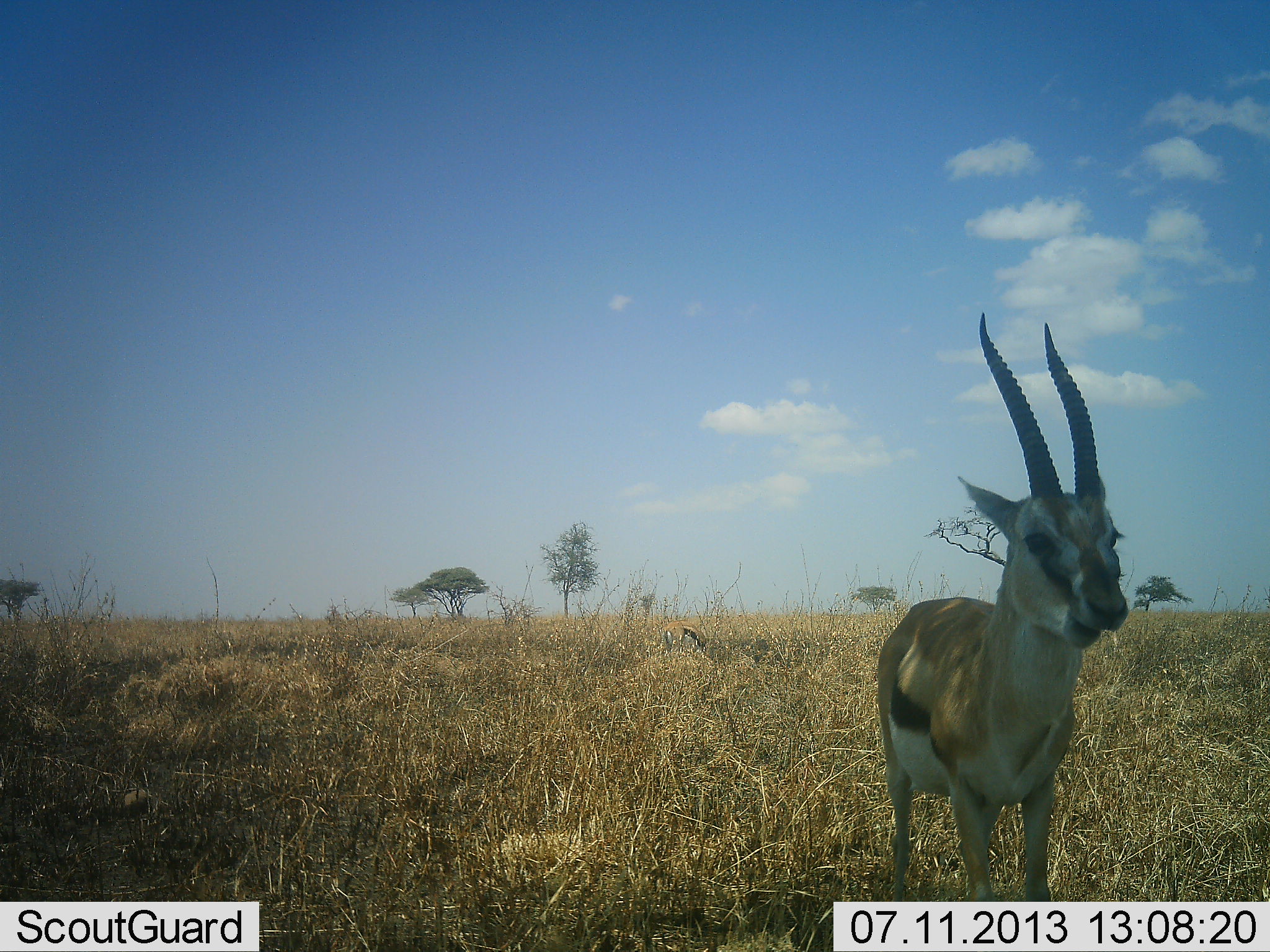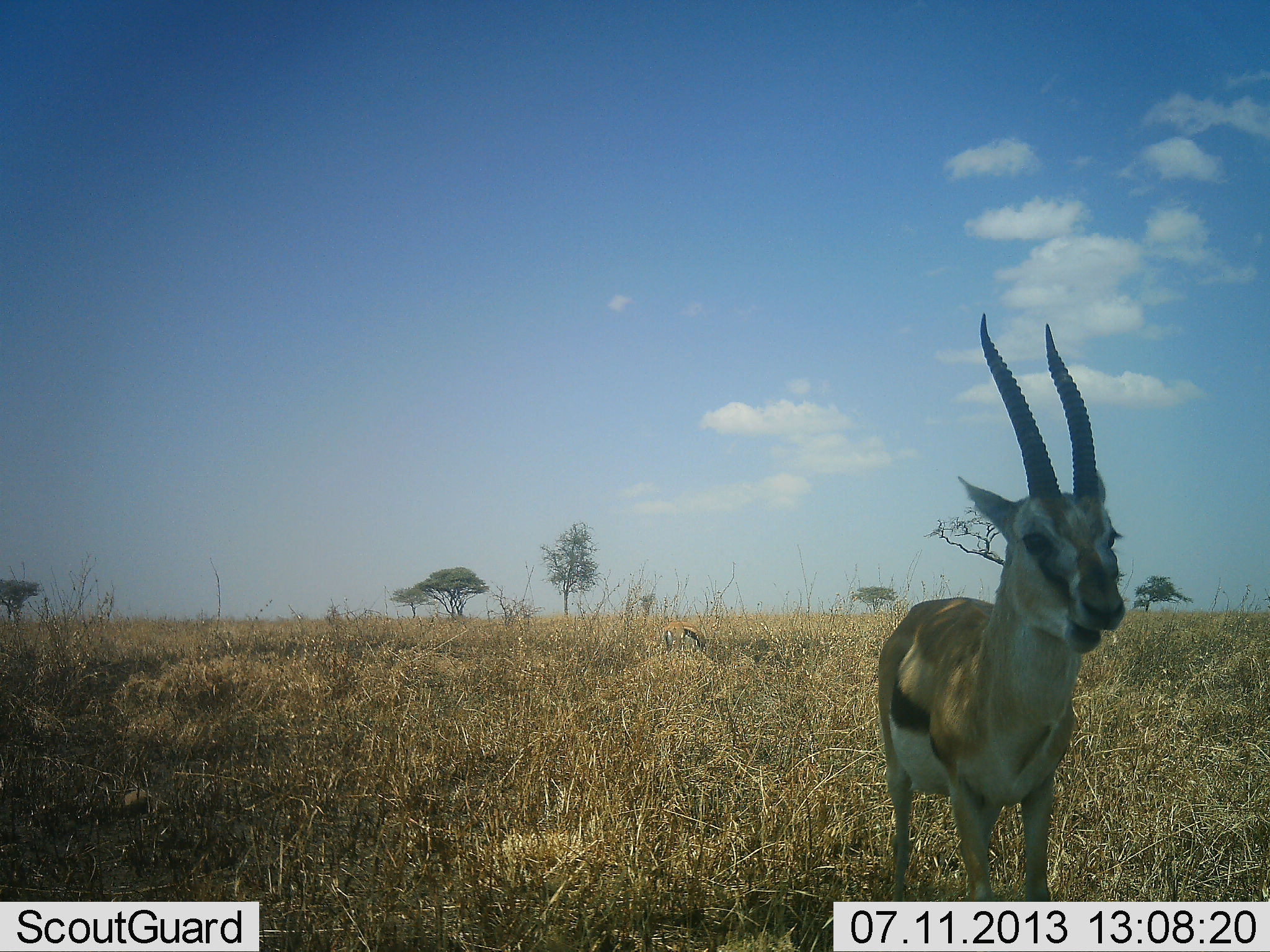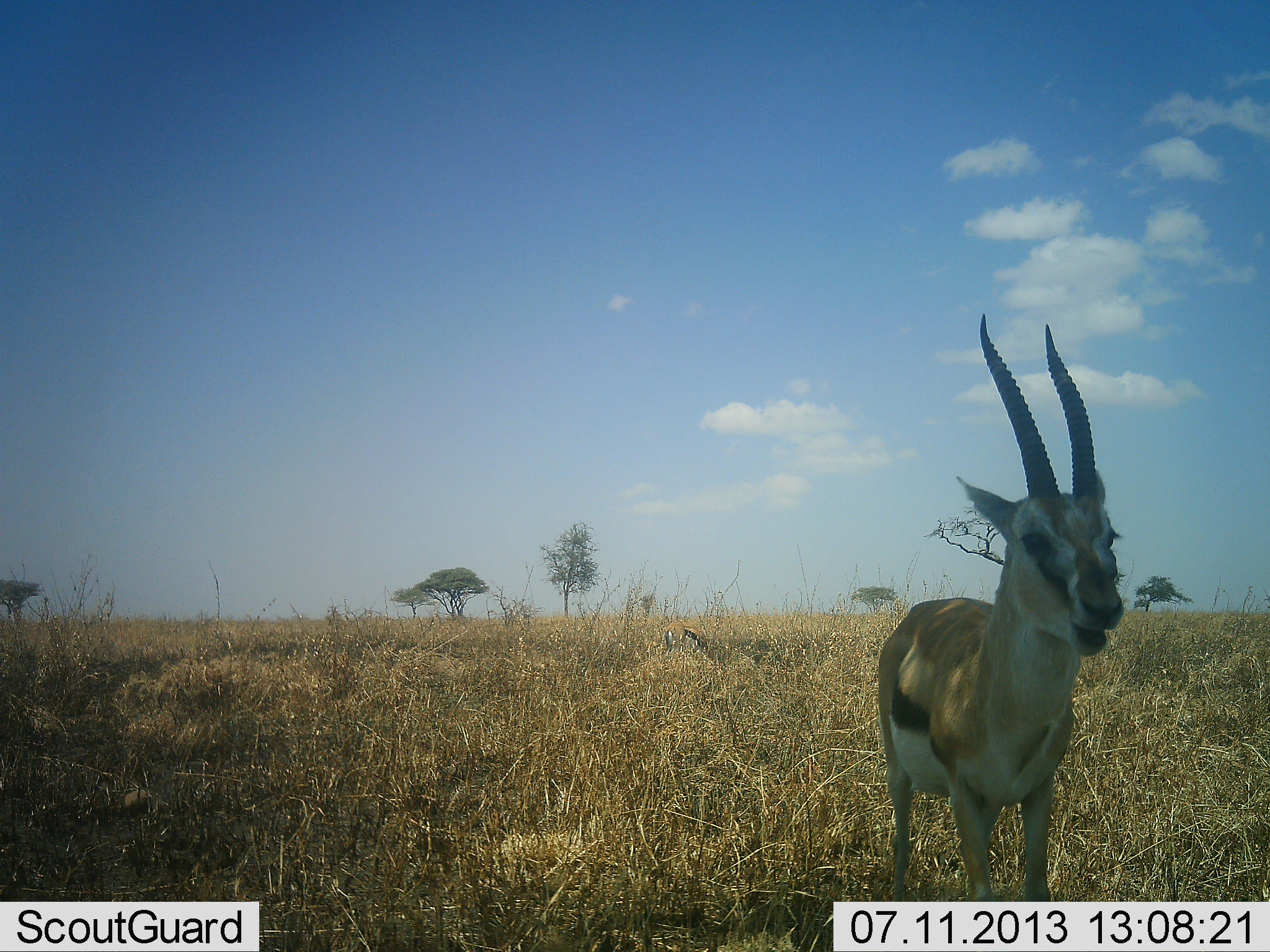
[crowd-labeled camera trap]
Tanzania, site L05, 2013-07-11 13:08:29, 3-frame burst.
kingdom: Animalia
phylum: Chordata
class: Mammalia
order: Artiodactyla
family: Bovidae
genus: Eudorcas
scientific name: Eudorcas thomsonii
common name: thomson's gazelle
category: gazellethomsons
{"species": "gazellethomsons (thomson's gazelle) (Eudorcas thomsonii)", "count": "1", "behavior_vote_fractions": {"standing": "56%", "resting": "6%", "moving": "0%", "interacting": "0%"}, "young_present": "0%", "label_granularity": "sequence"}